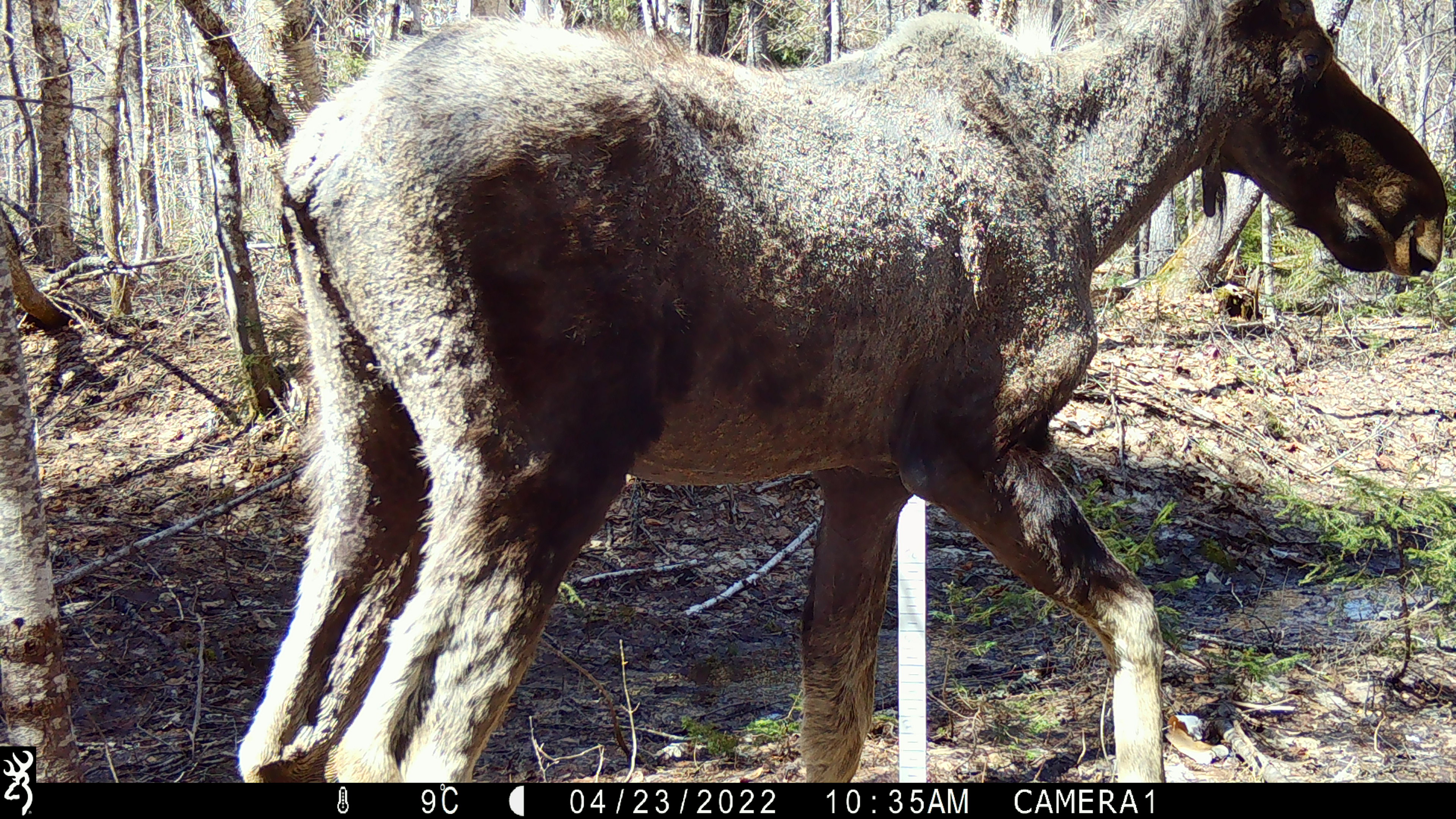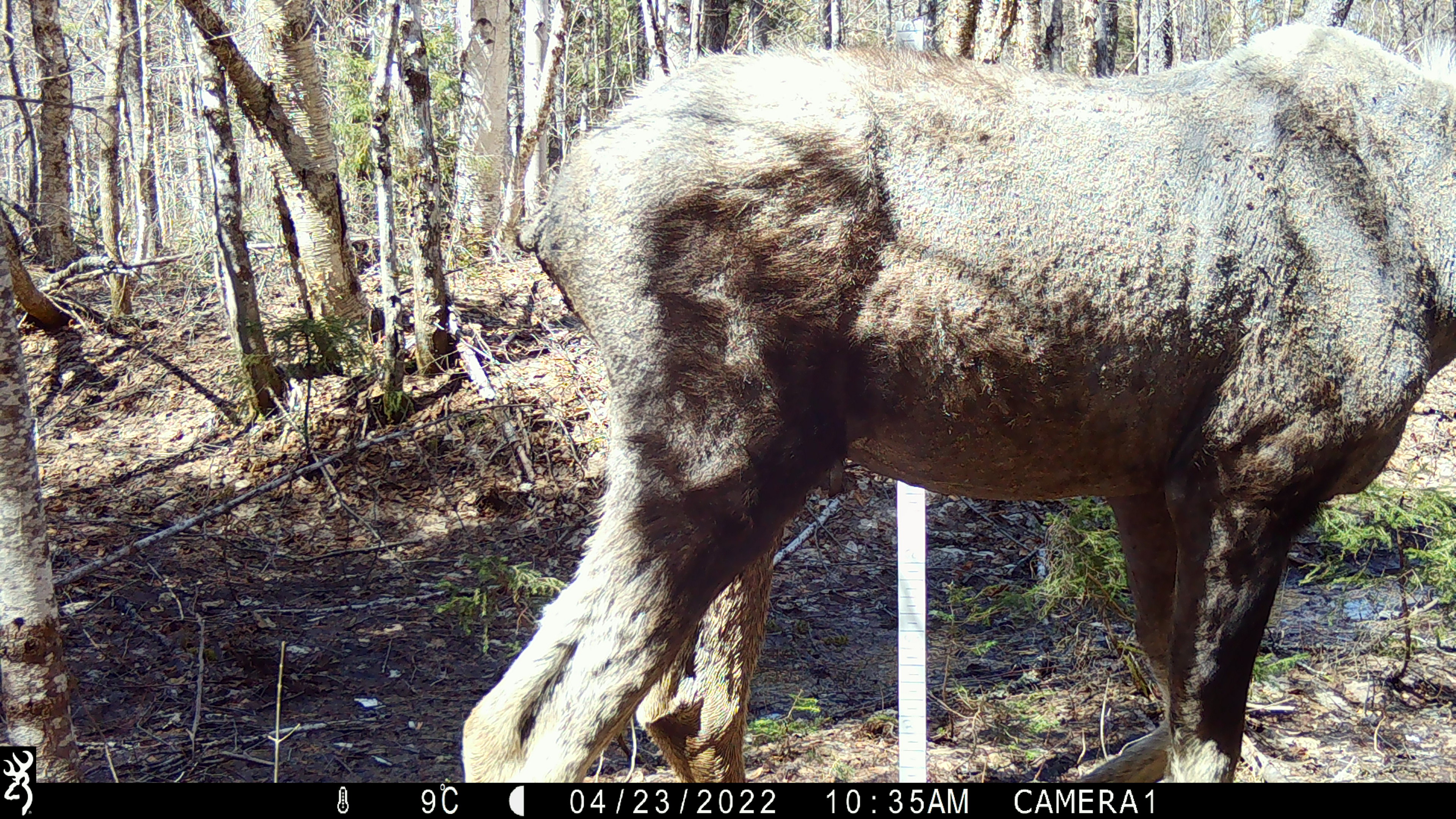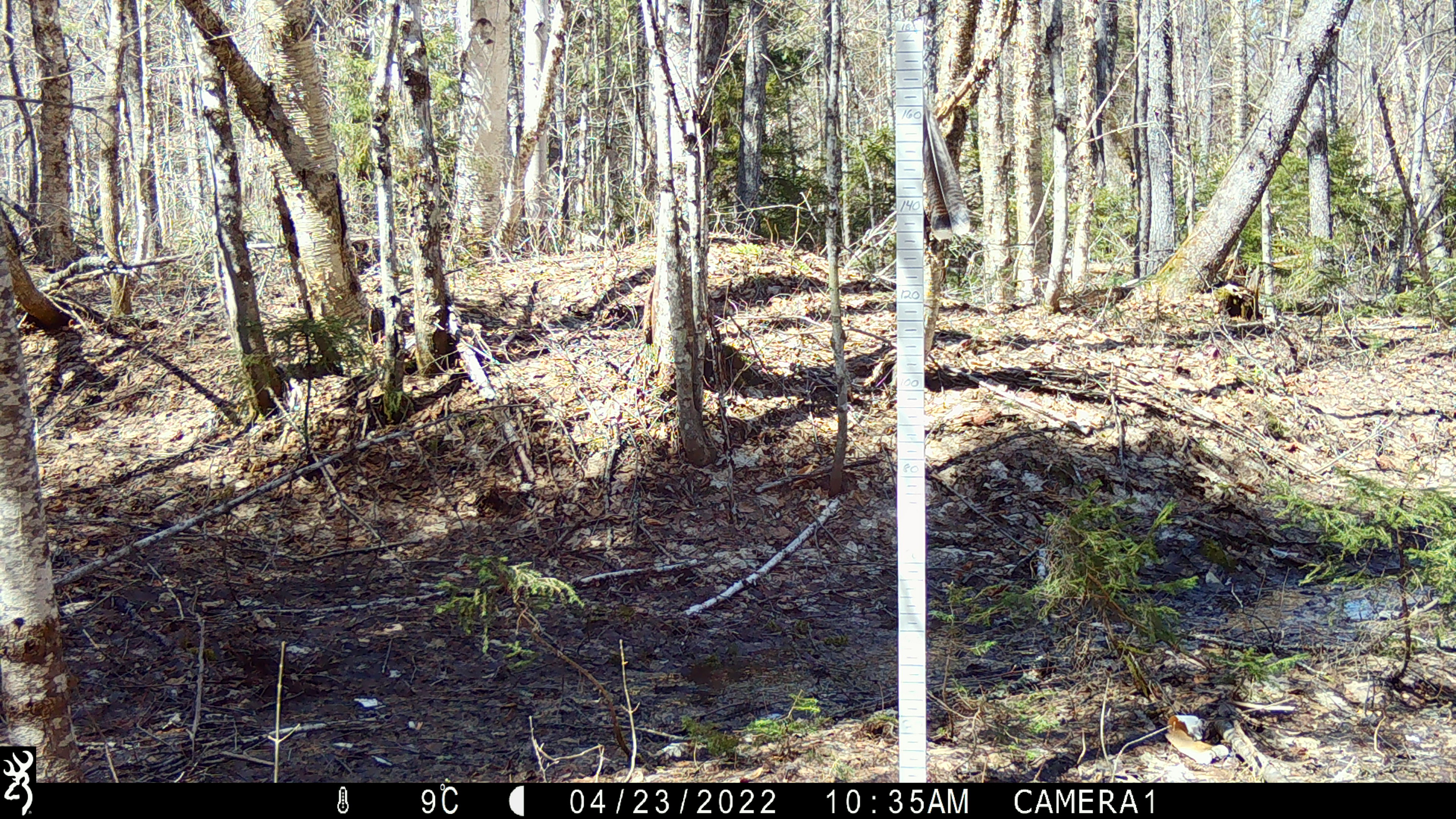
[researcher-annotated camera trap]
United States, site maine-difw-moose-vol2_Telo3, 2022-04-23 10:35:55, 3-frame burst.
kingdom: Animalia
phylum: Chordata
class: Mammalia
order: Artiodactyla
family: Cervidae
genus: Alces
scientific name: Alces alces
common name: moose